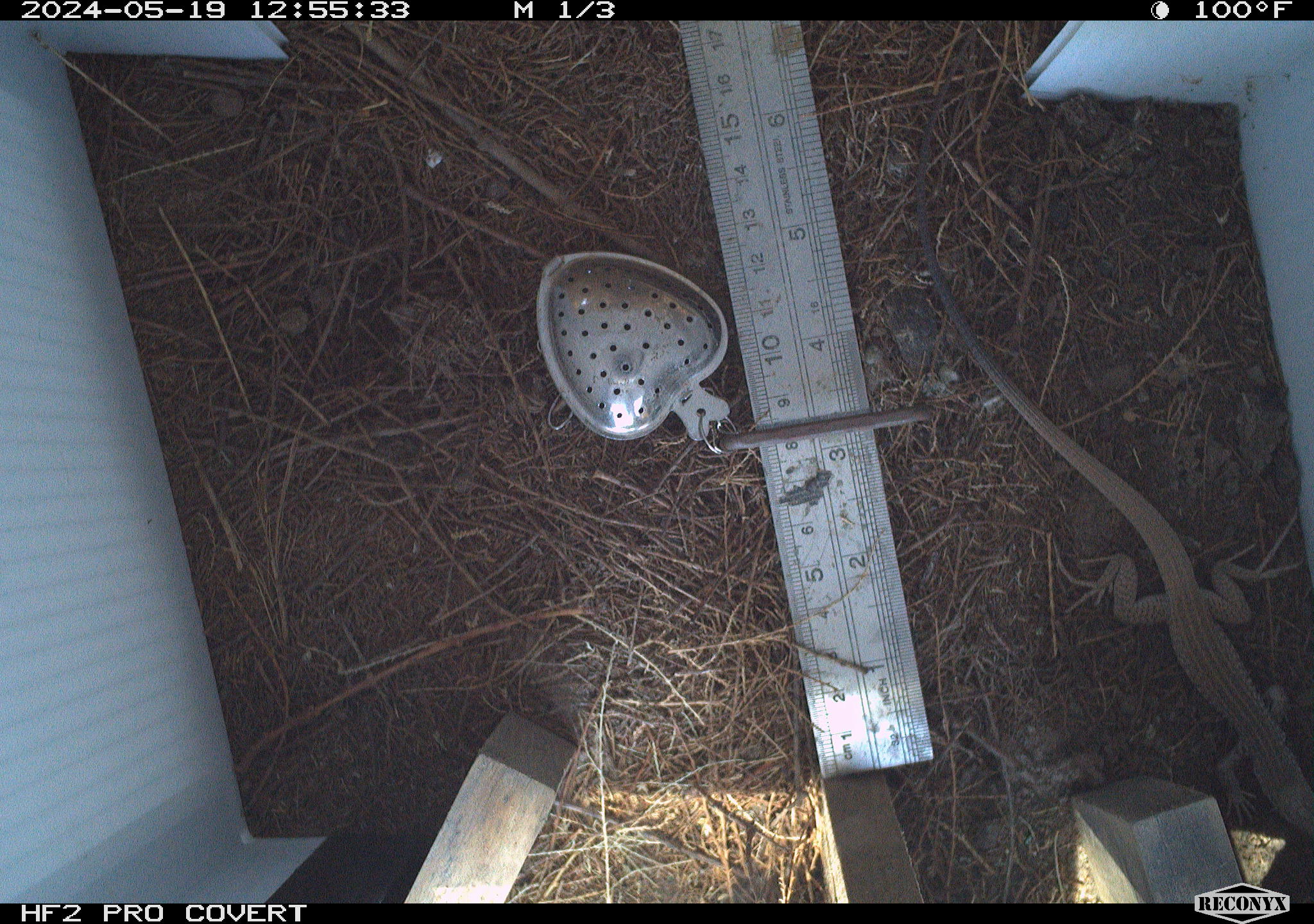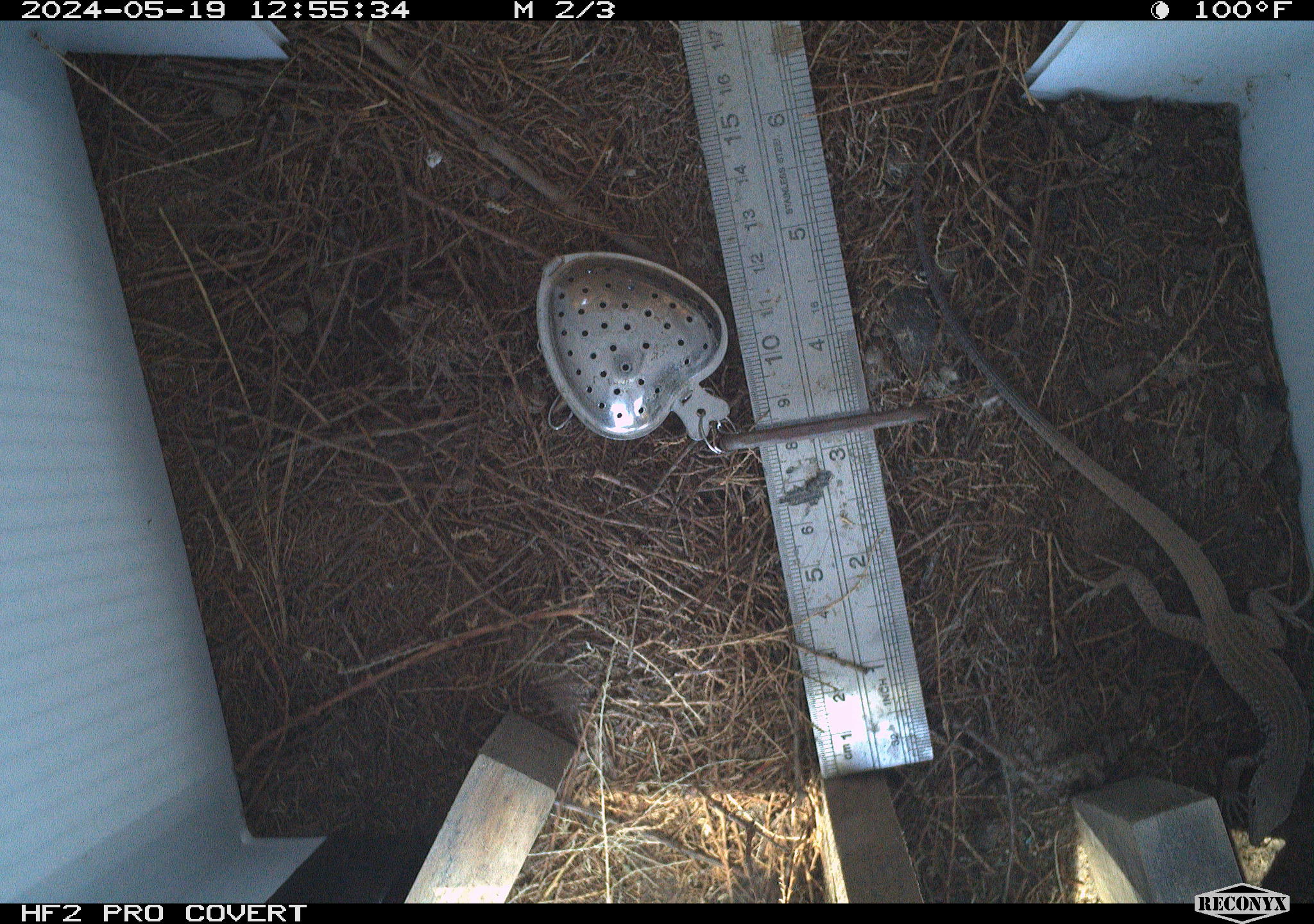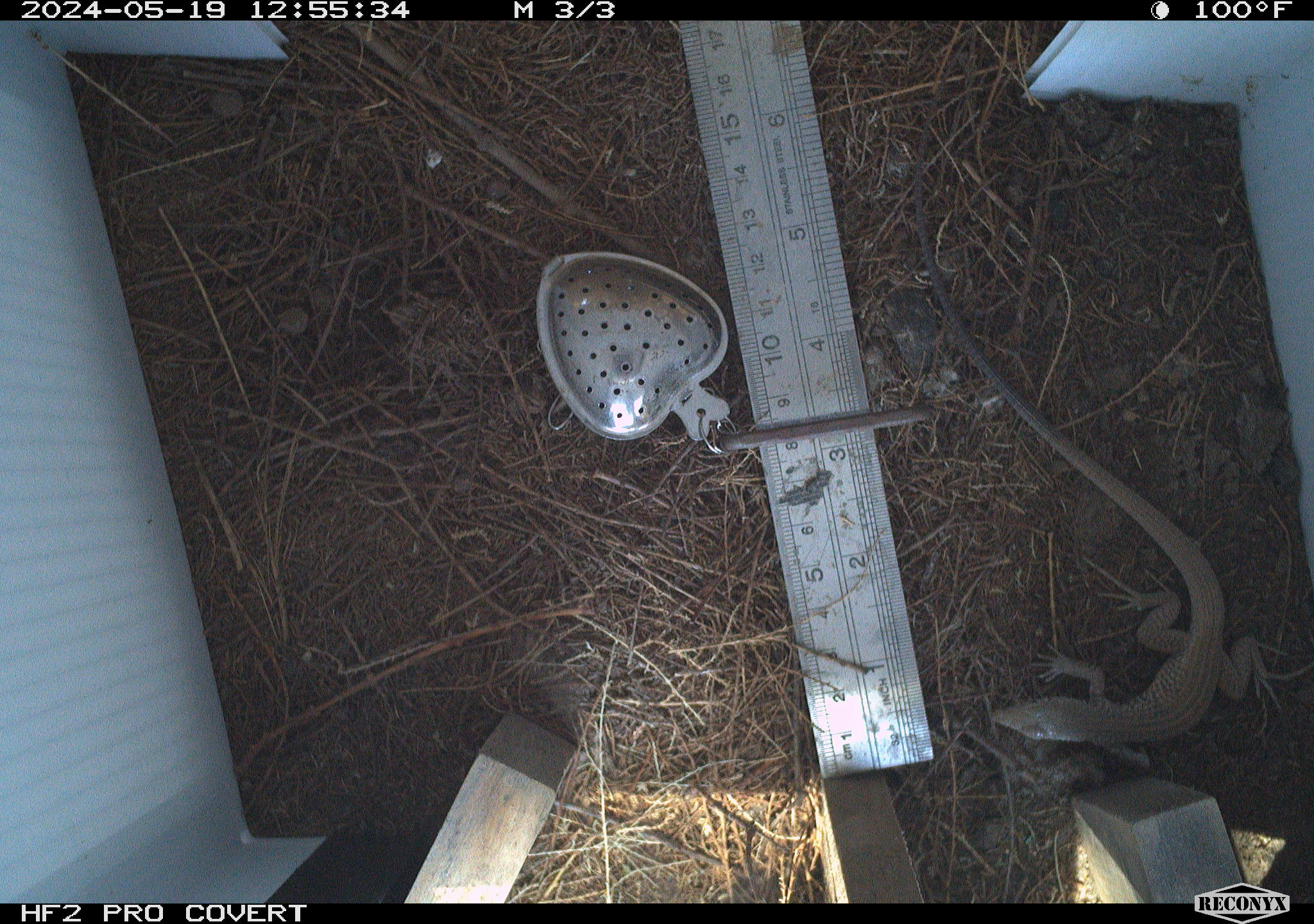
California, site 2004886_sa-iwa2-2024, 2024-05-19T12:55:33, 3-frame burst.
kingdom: Animalia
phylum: Chordata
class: Reptilia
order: Squamata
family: Teiidae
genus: Aspidoscelis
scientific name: Aspidoscelis tigris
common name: western whiptail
Western whiptail (Aspidoscelis tigris).